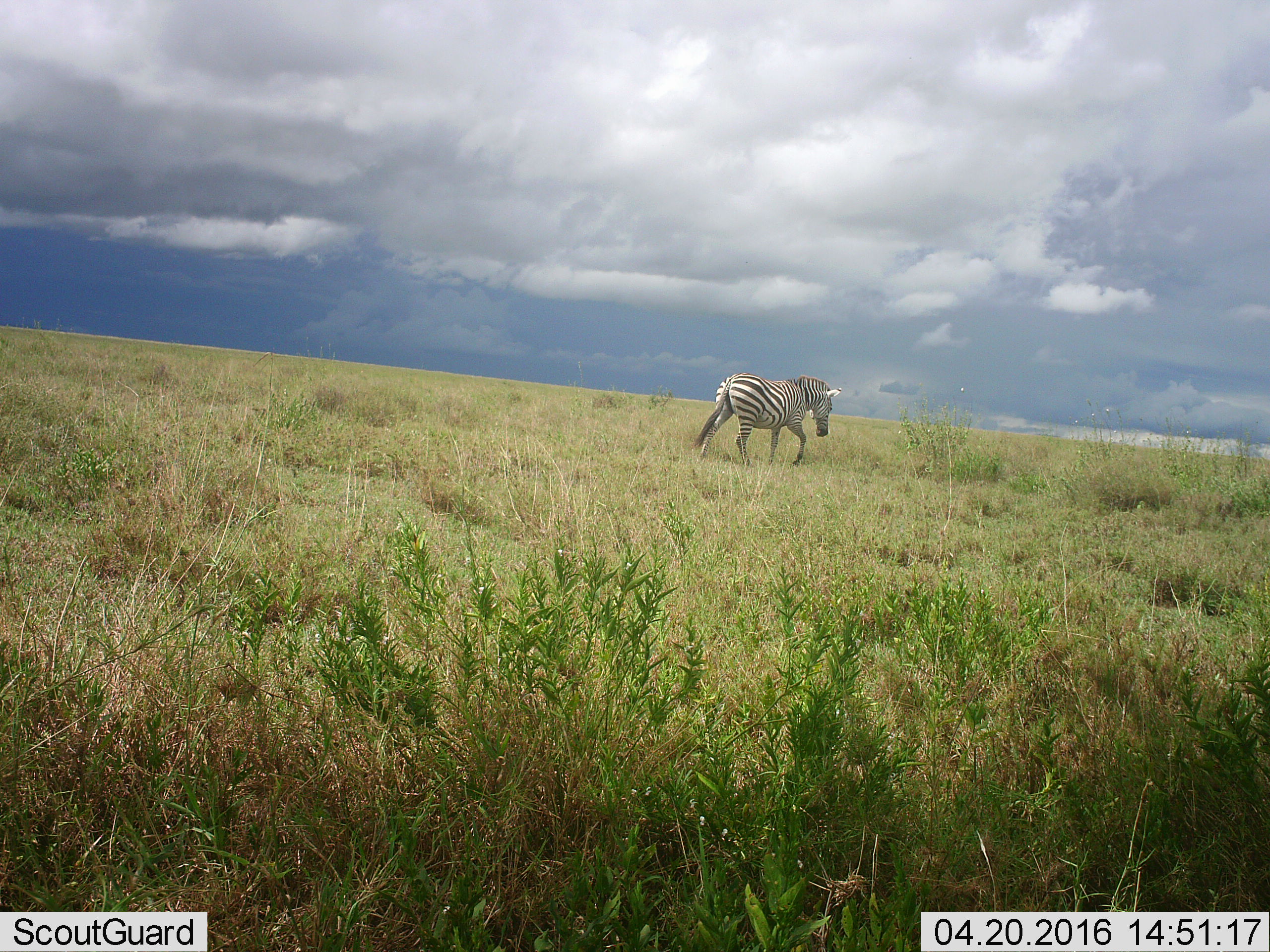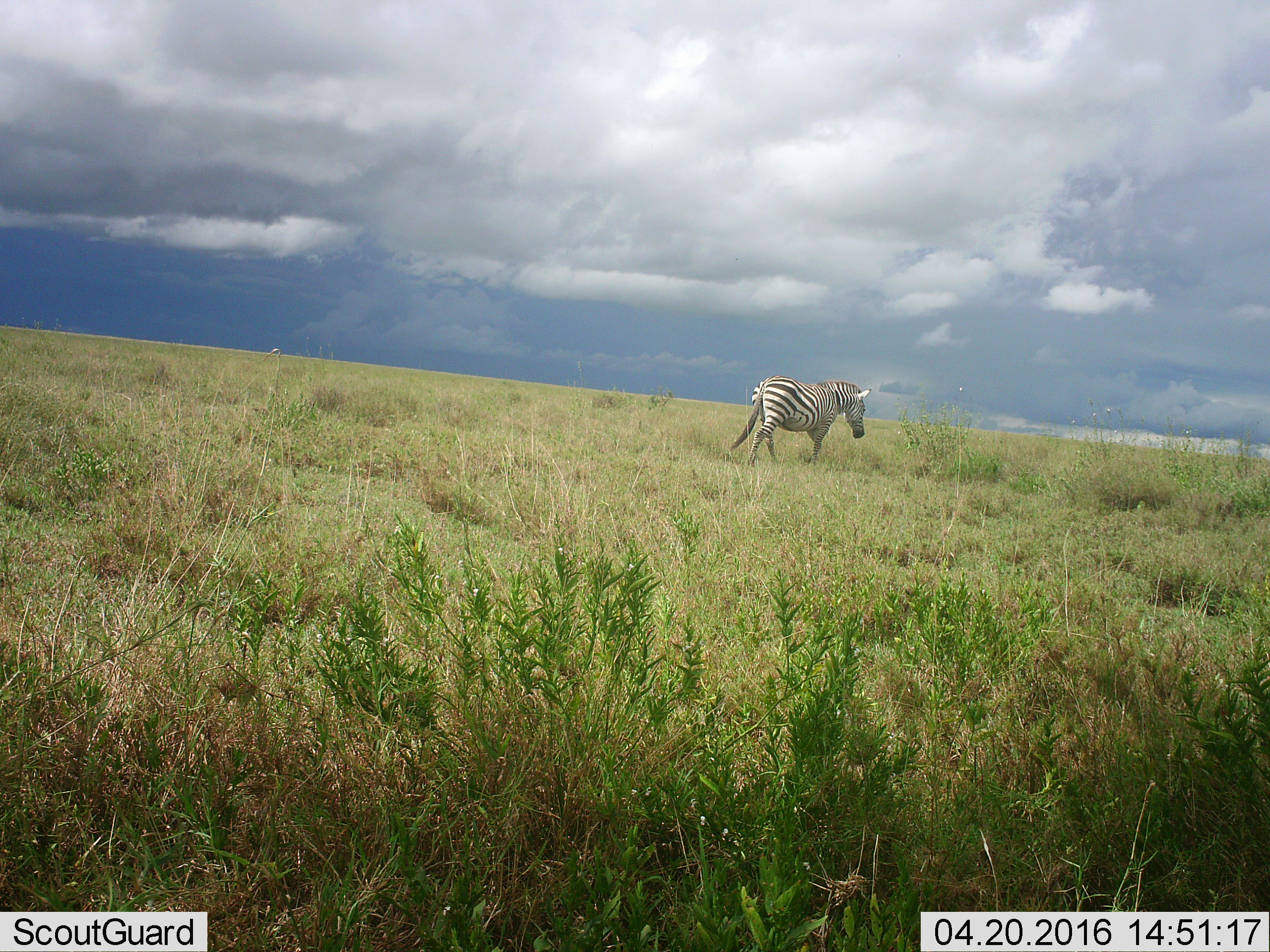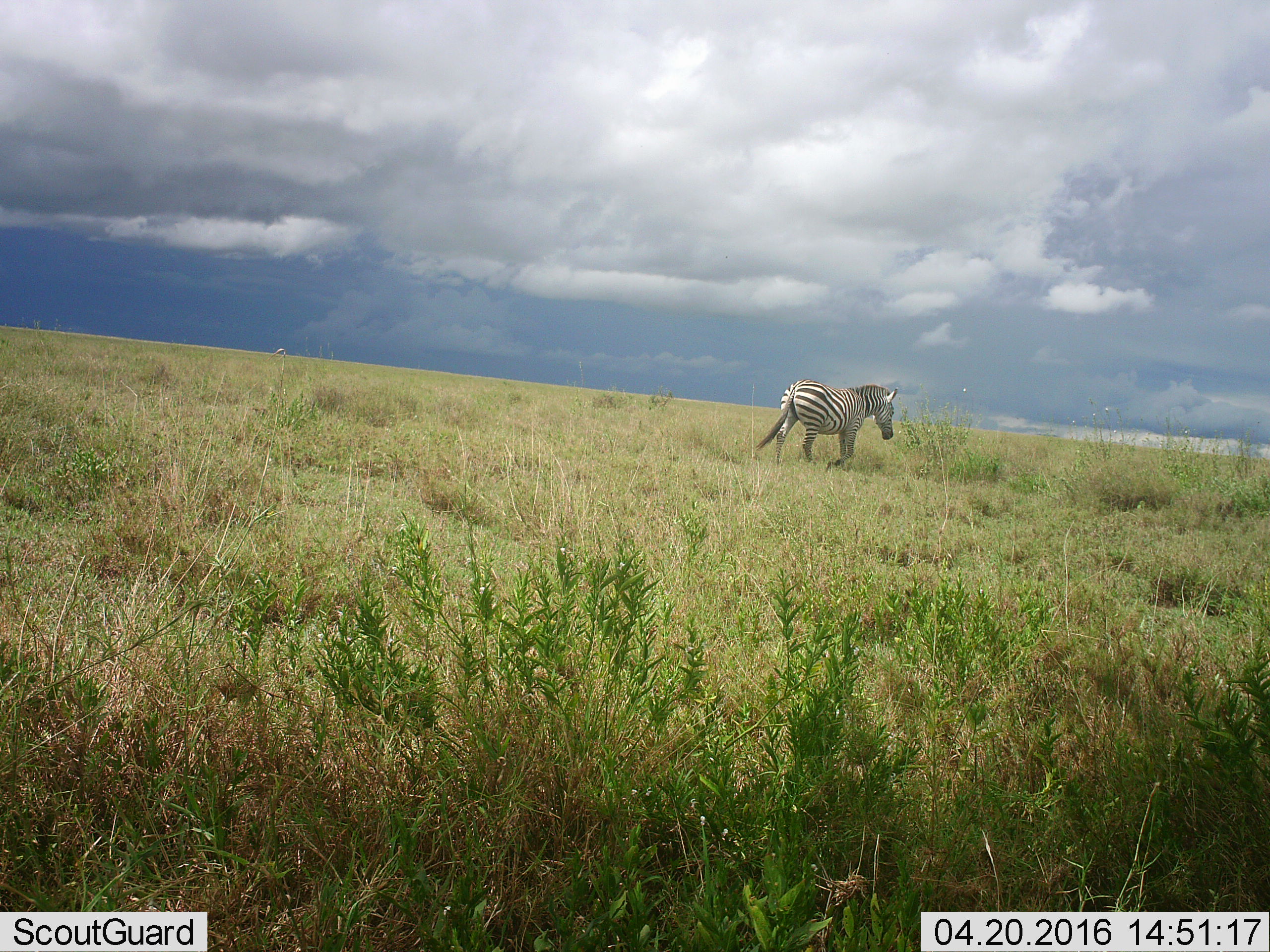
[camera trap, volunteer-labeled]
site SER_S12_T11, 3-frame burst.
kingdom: Animalia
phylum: Chordata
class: Mammalia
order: Perissodactyla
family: Equidae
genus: Equus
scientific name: Equus quagga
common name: plains zebra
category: zebraplains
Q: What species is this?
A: Zebraplains (plains zebra) (Equus quagga).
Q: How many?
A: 1.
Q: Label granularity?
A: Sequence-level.